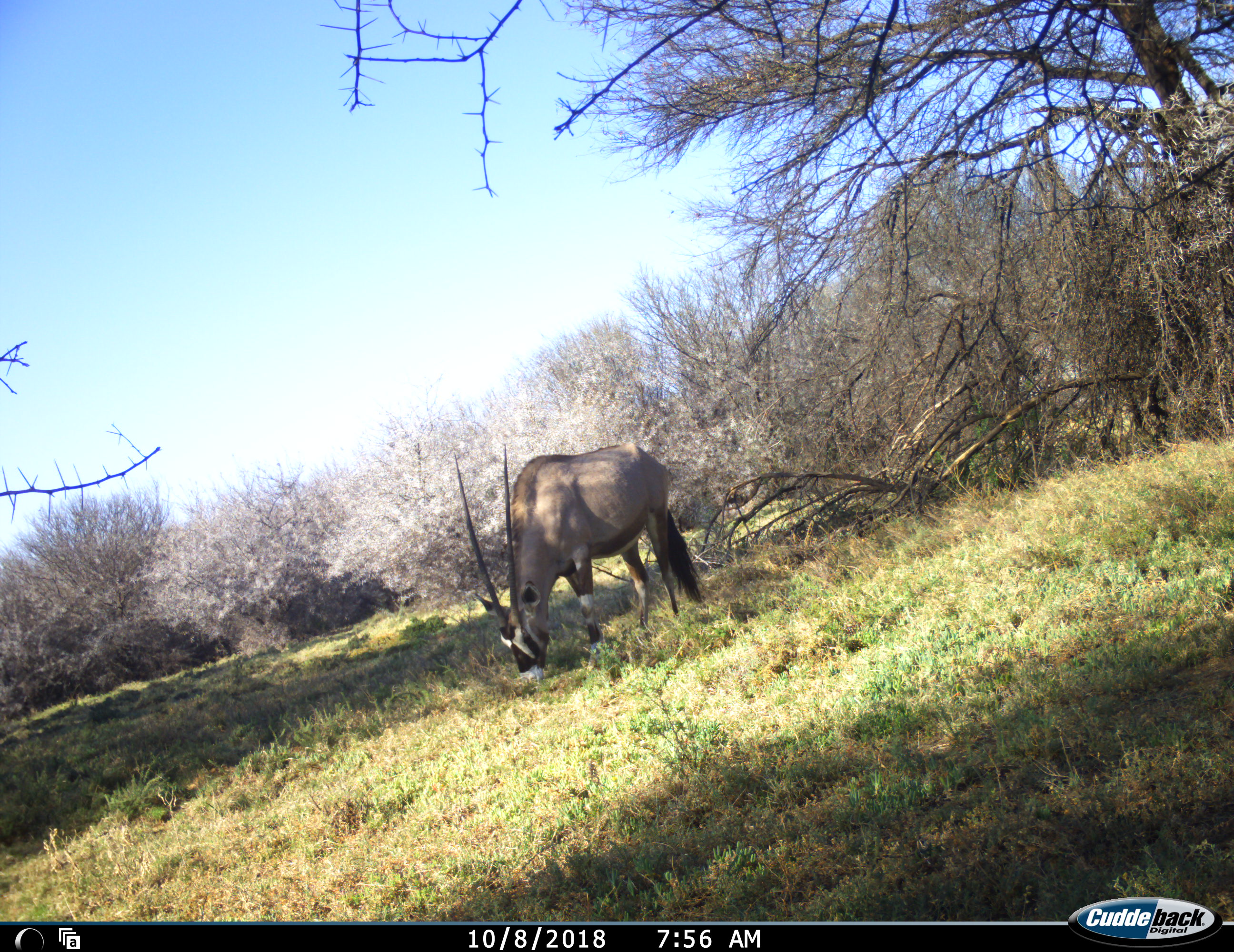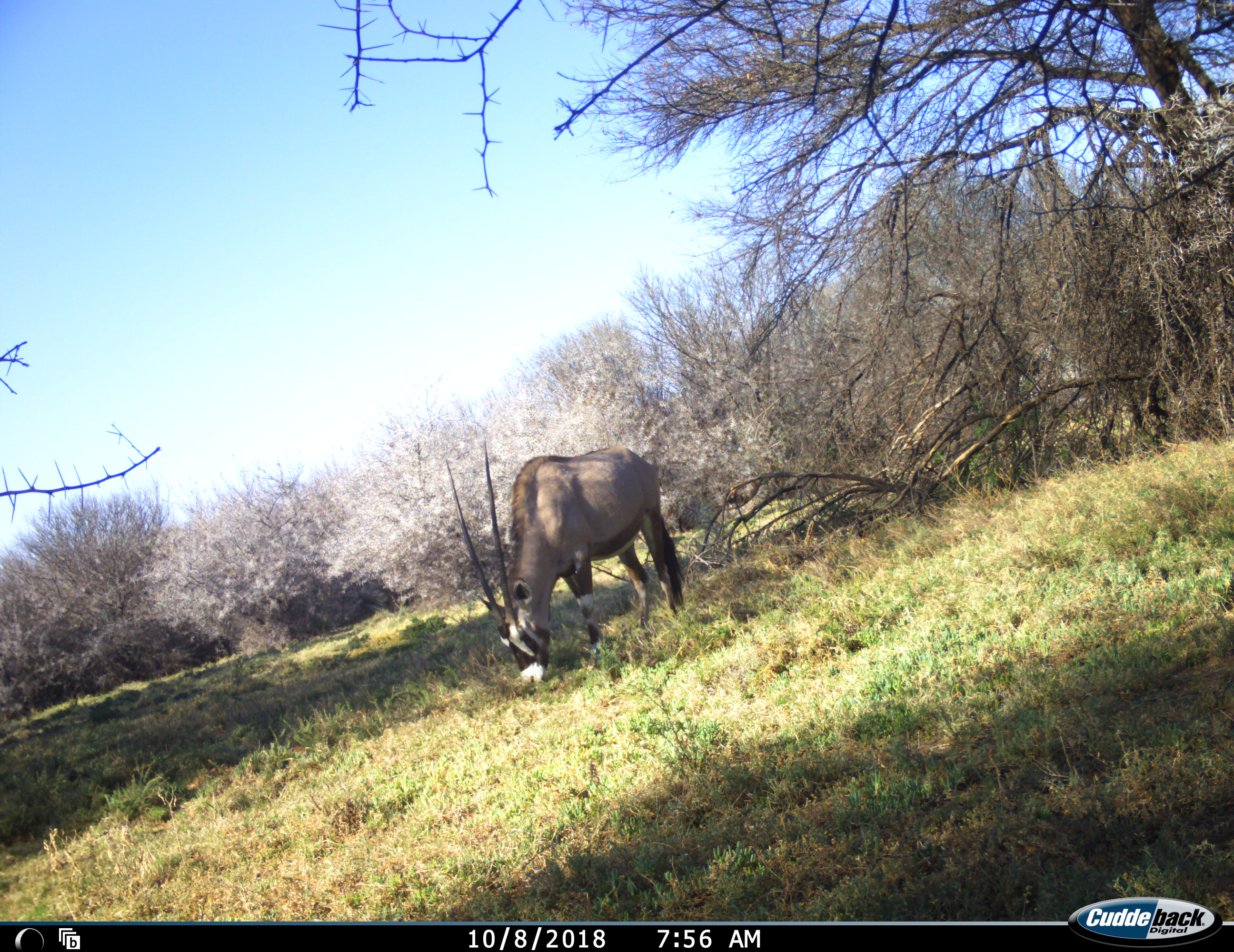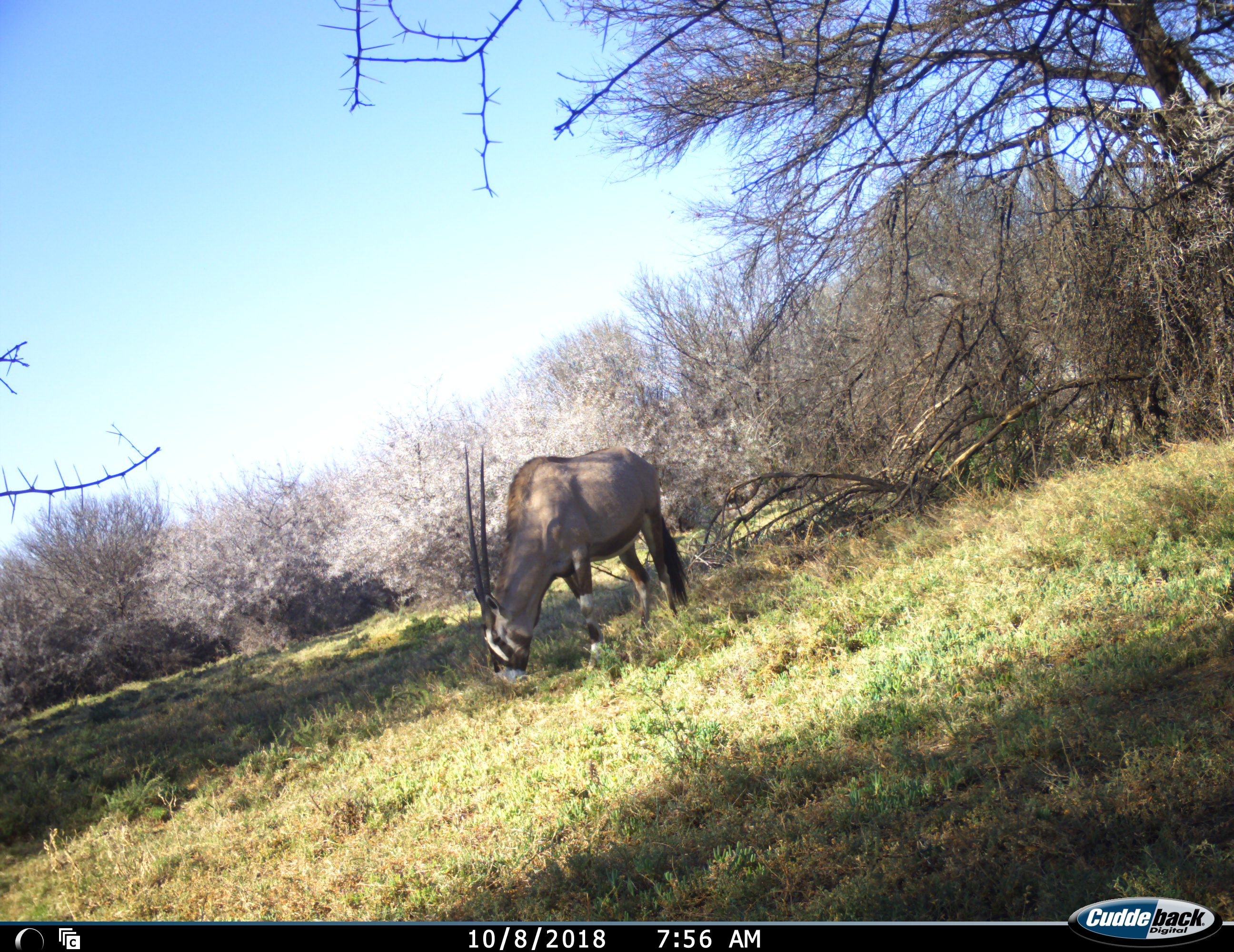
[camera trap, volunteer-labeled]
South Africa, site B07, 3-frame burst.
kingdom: Animalia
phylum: Chordata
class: Mammalia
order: Artiodactyla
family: Bovidae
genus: Oryx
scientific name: Oryx gazella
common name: gemsbok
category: gemsbokoryx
Gemsbokoryx (gemsbok) (Oryx gazella), count 1. Behavior (volunteer vote fractions): standing 20%, resting 0%, moving 0%, interacting 0%. Young present (vote fraction): 0%. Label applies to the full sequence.